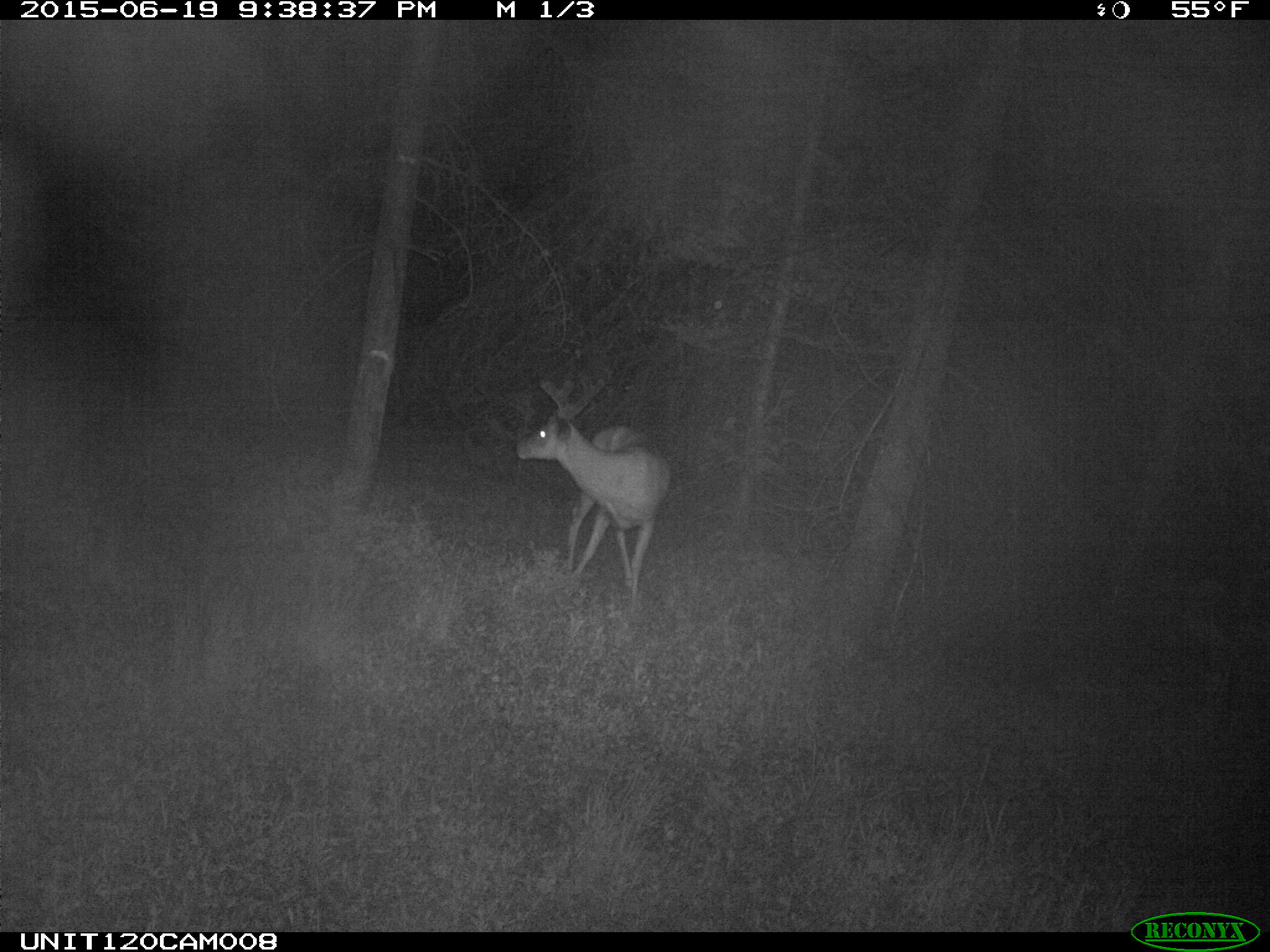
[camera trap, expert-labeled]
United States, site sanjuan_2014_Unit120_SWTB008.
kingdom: Animalia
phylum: Chordata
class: Mammalia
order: Artiodactyla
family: Cervidae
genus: Odocoileus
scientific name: Odocoileus hemionus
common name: mule deer